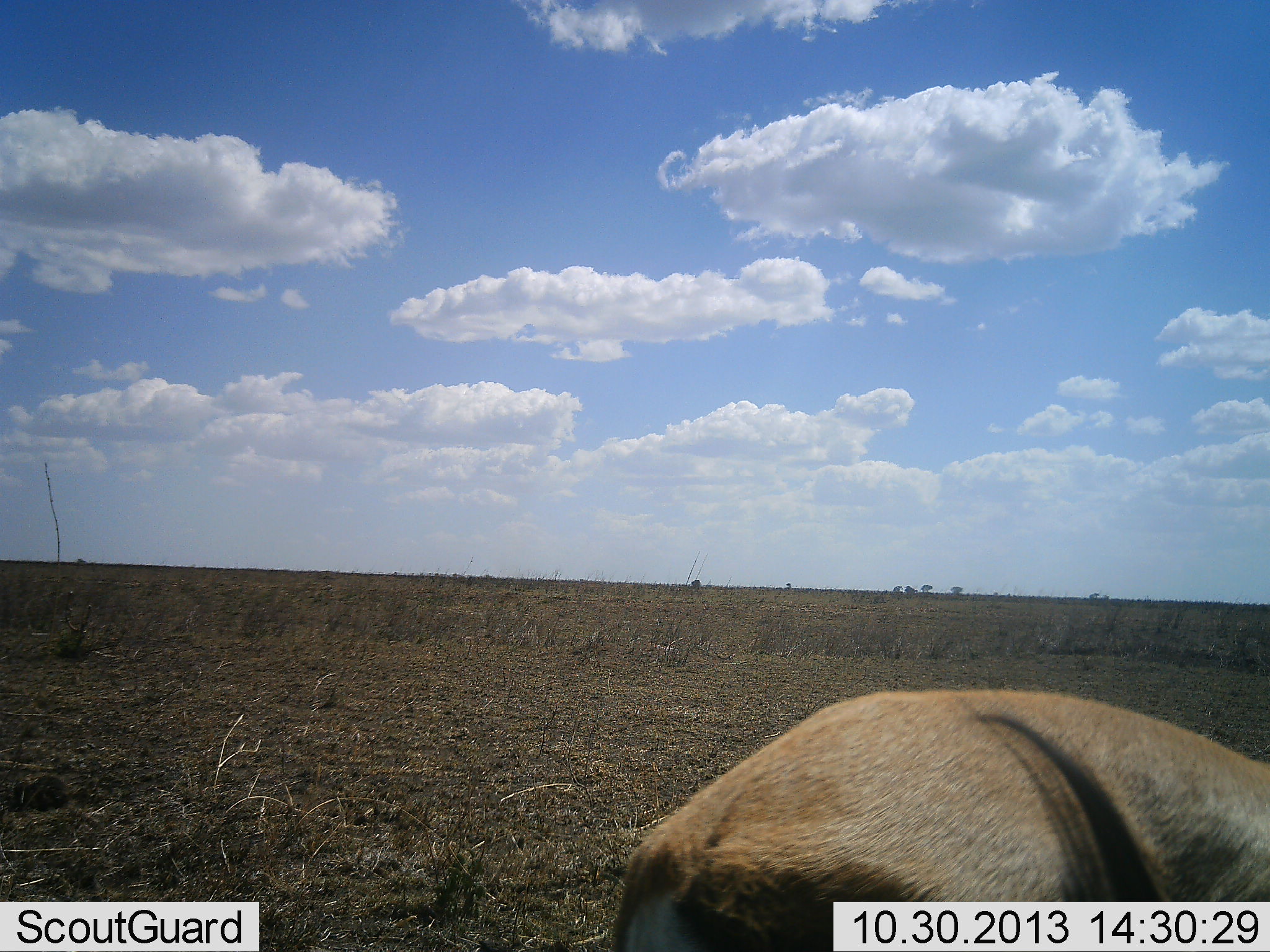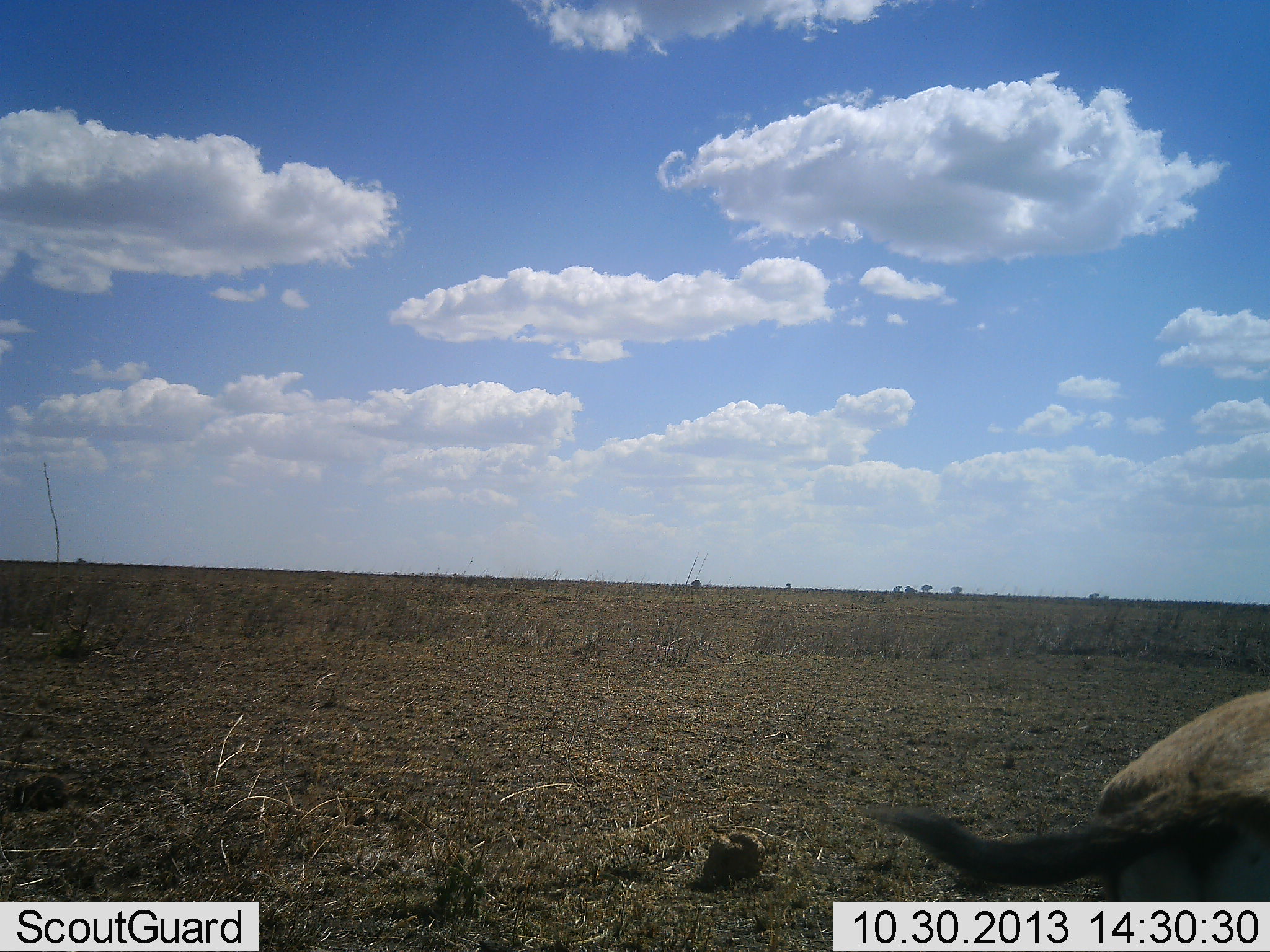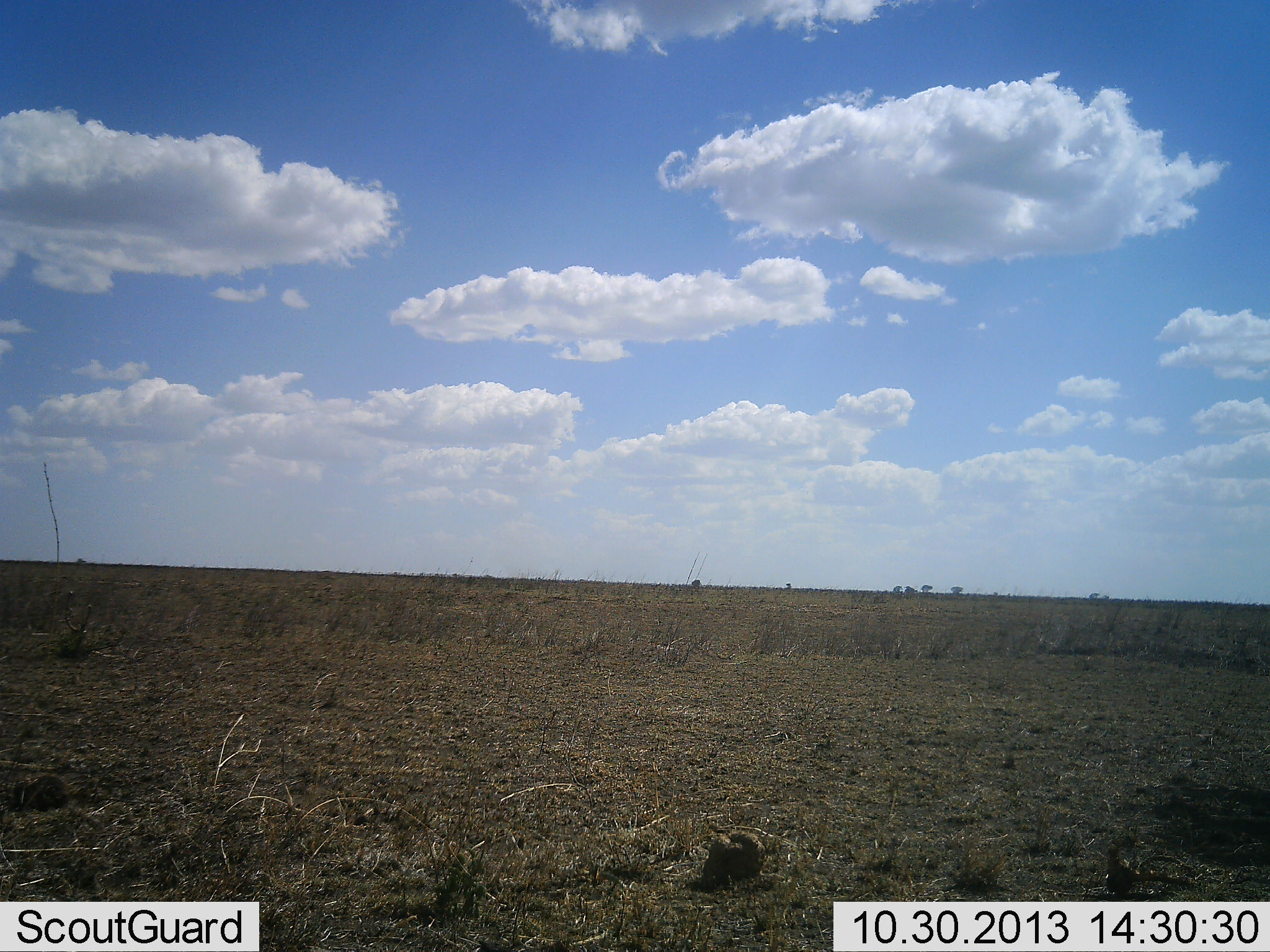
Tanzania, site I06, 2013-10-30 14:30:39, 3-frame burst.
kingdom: Animalia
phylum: Chordata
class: Mammalia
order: Artiodactyla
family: Bovidae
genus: Eudorcas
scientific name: Eudorcas thomsonii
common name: thomson's gazelle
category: gazellethomsons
Gazellethomsons (thomson's gazelle) (Eudorcas thomsonii), count 1. Behavior (volunteer vote fractions): standing 0%, resting 0%, moving 100%, interacting 0%. Young present (vote fraction): 0%. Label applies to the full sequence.